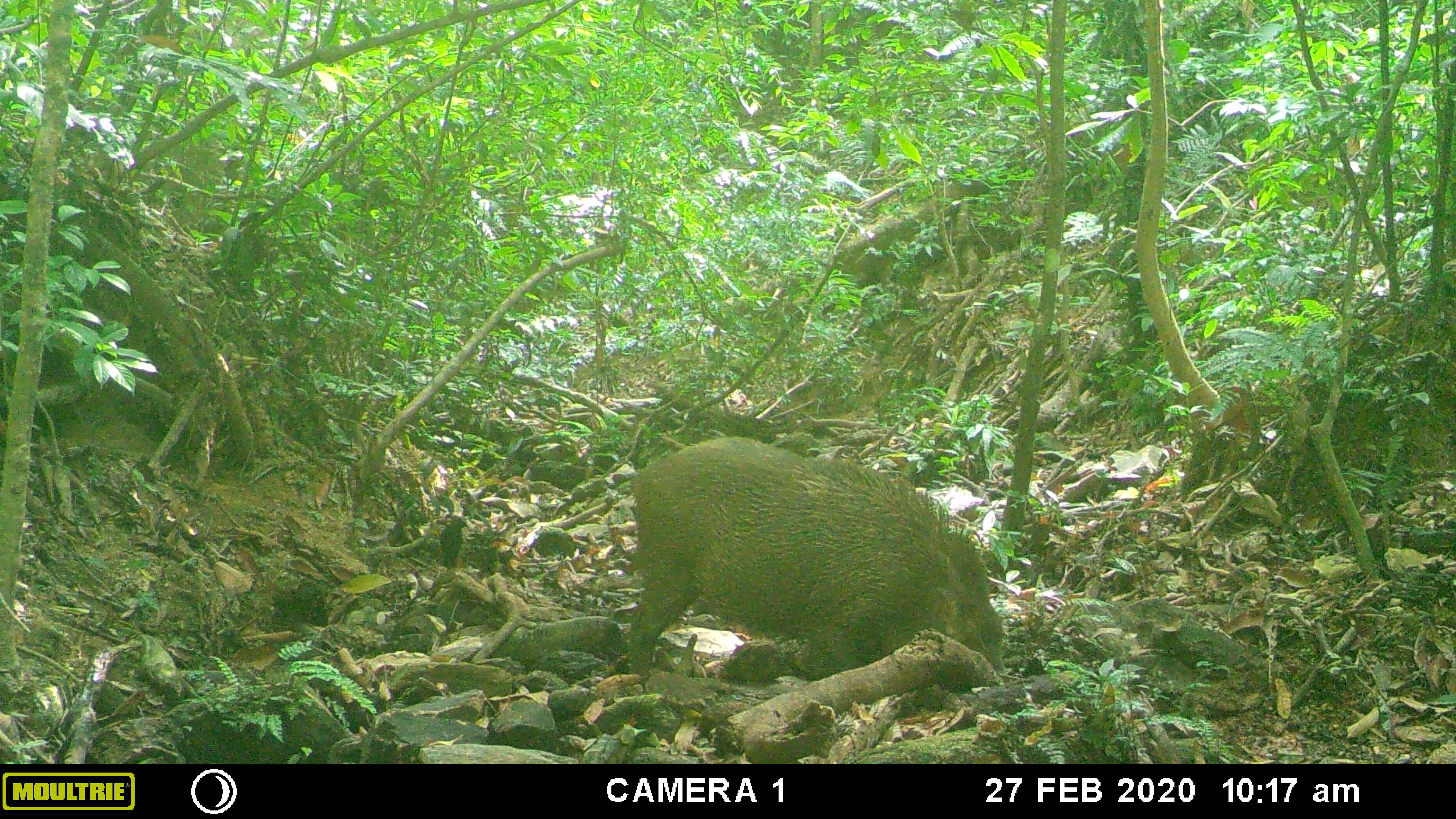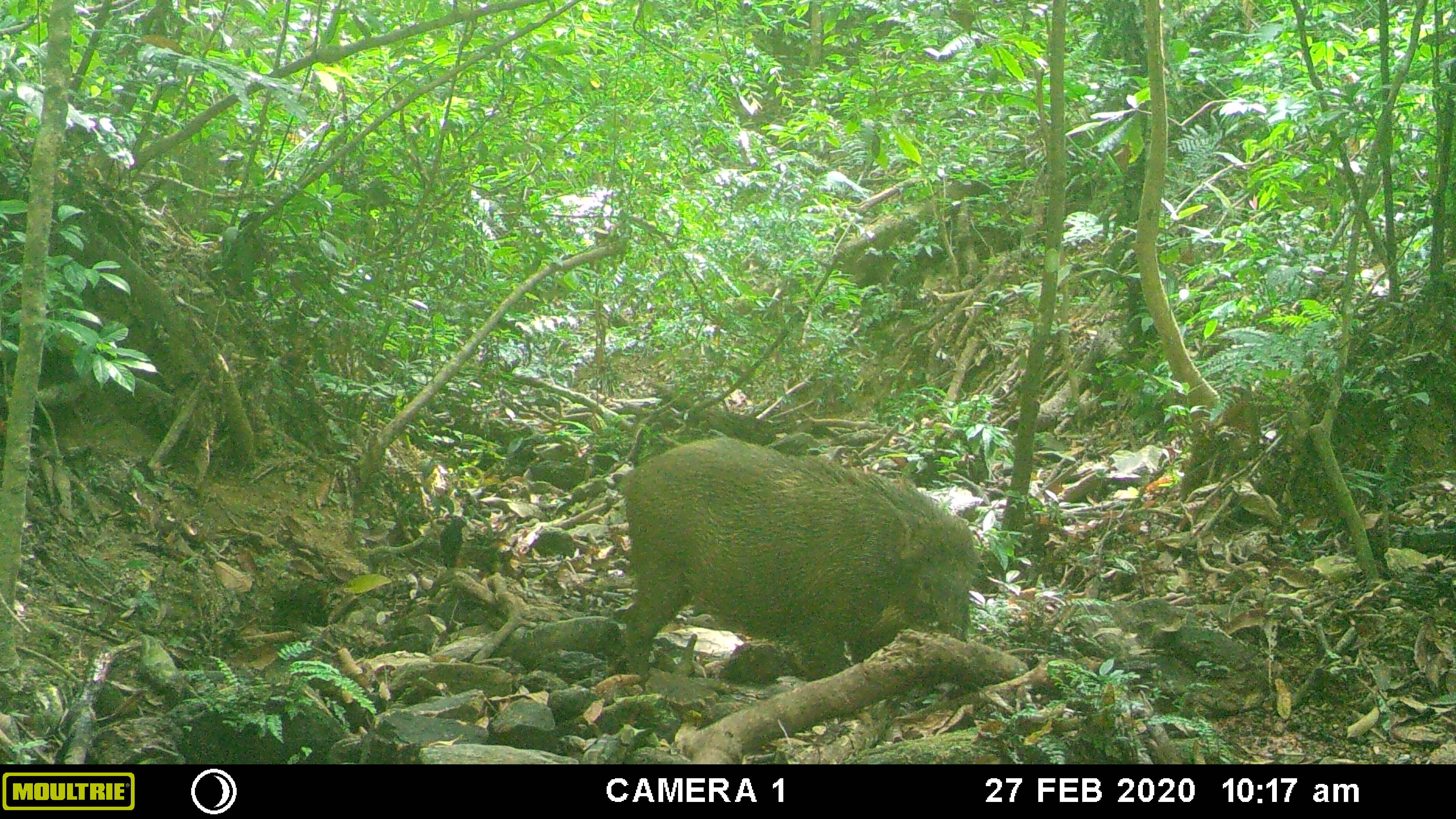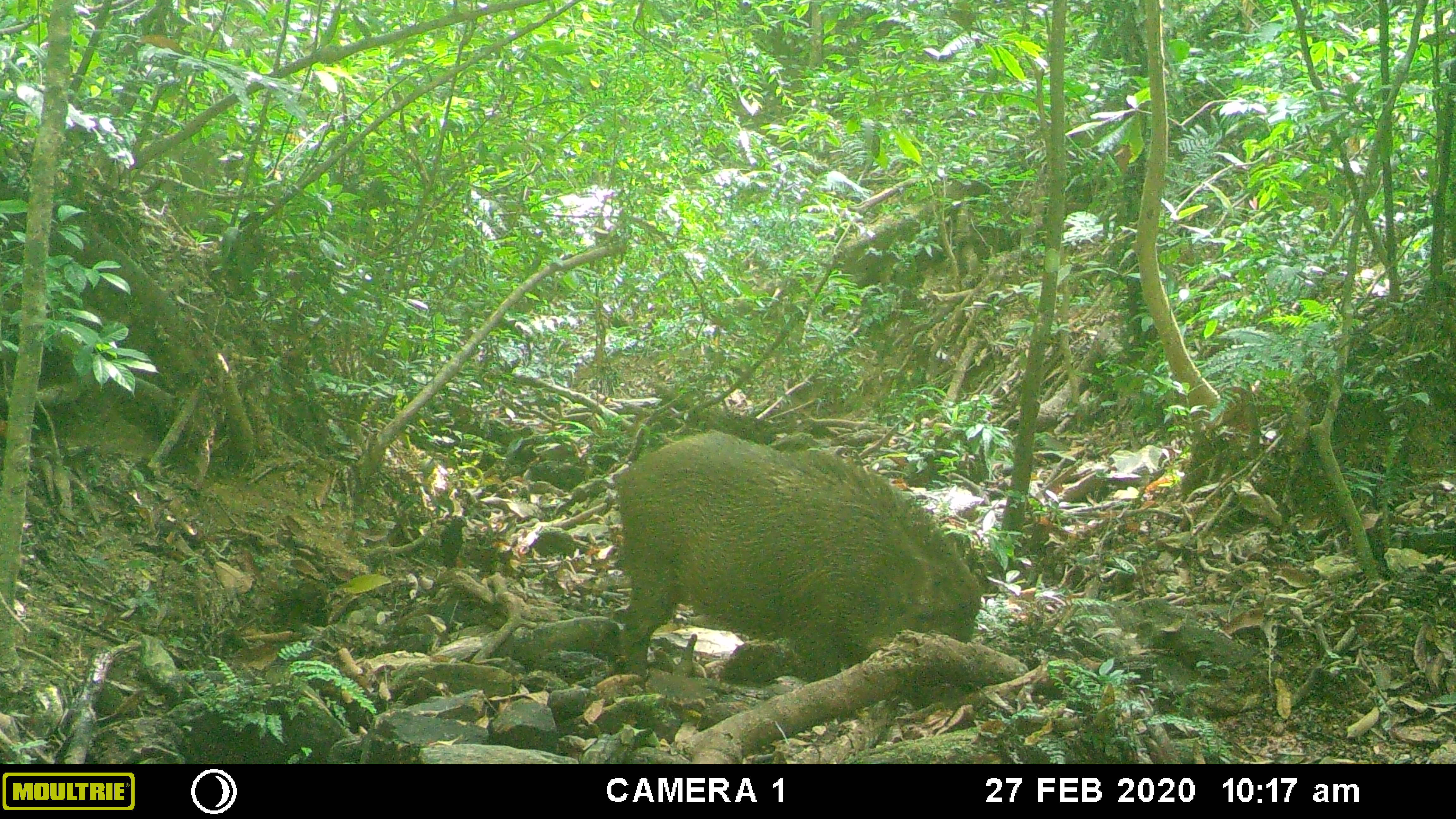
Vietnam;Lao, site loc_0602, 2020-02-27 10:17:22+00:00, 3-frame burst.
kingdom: Animalia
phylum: Chordata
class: Mammalia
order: Artiodactyla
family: Suidae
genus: Sus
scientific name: Sus scrofa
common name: eurasian wild pig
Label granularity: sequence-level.